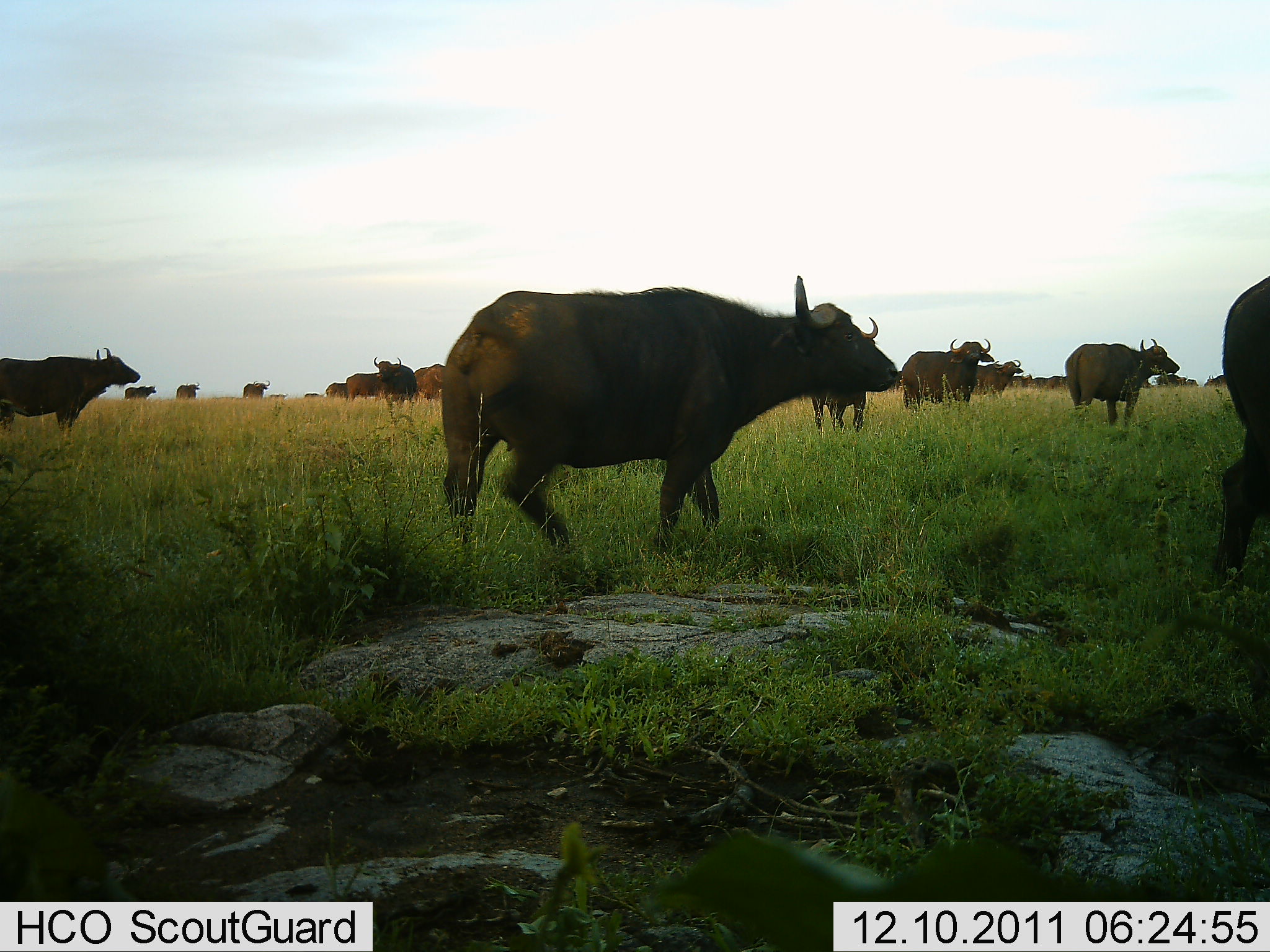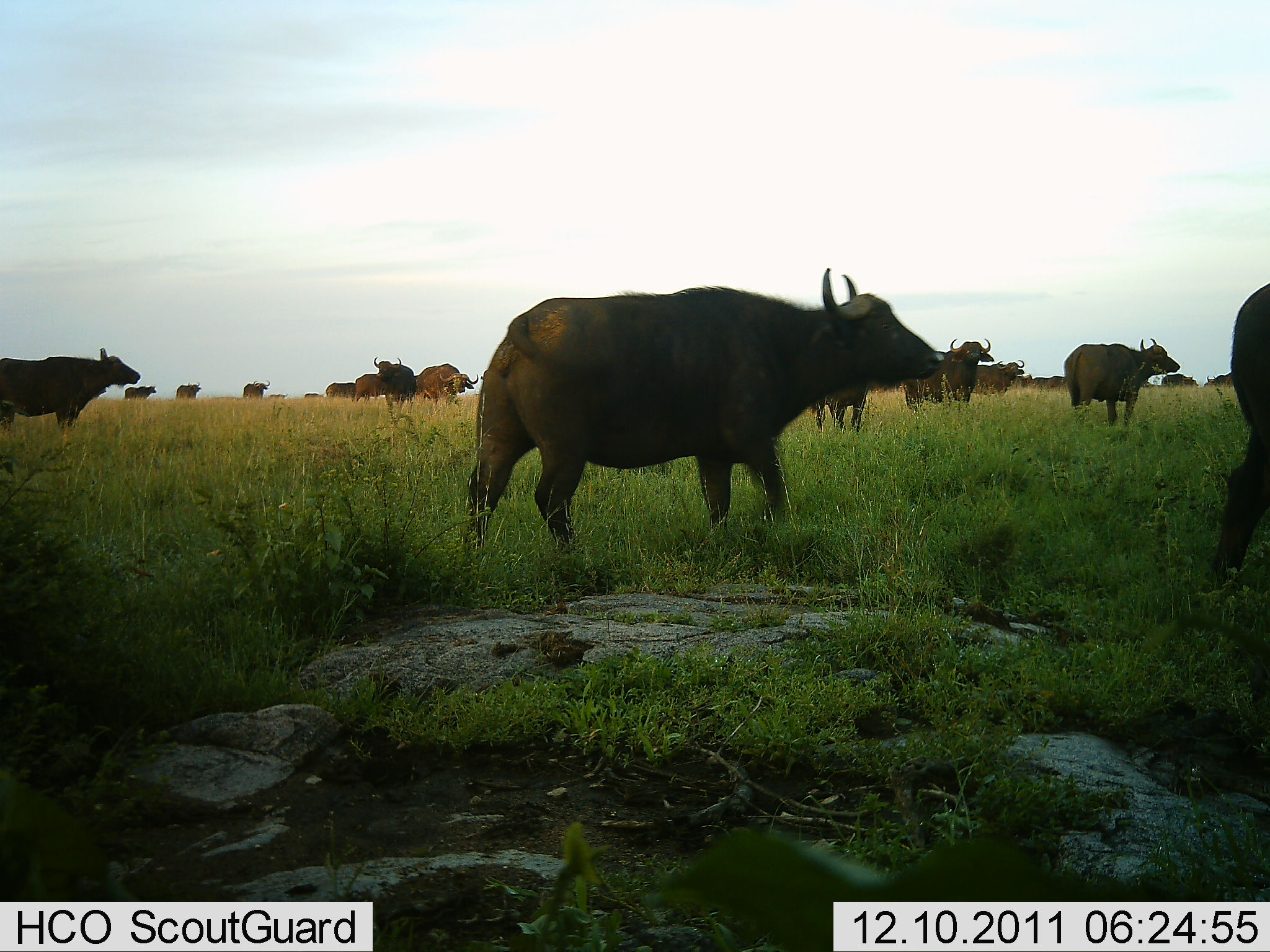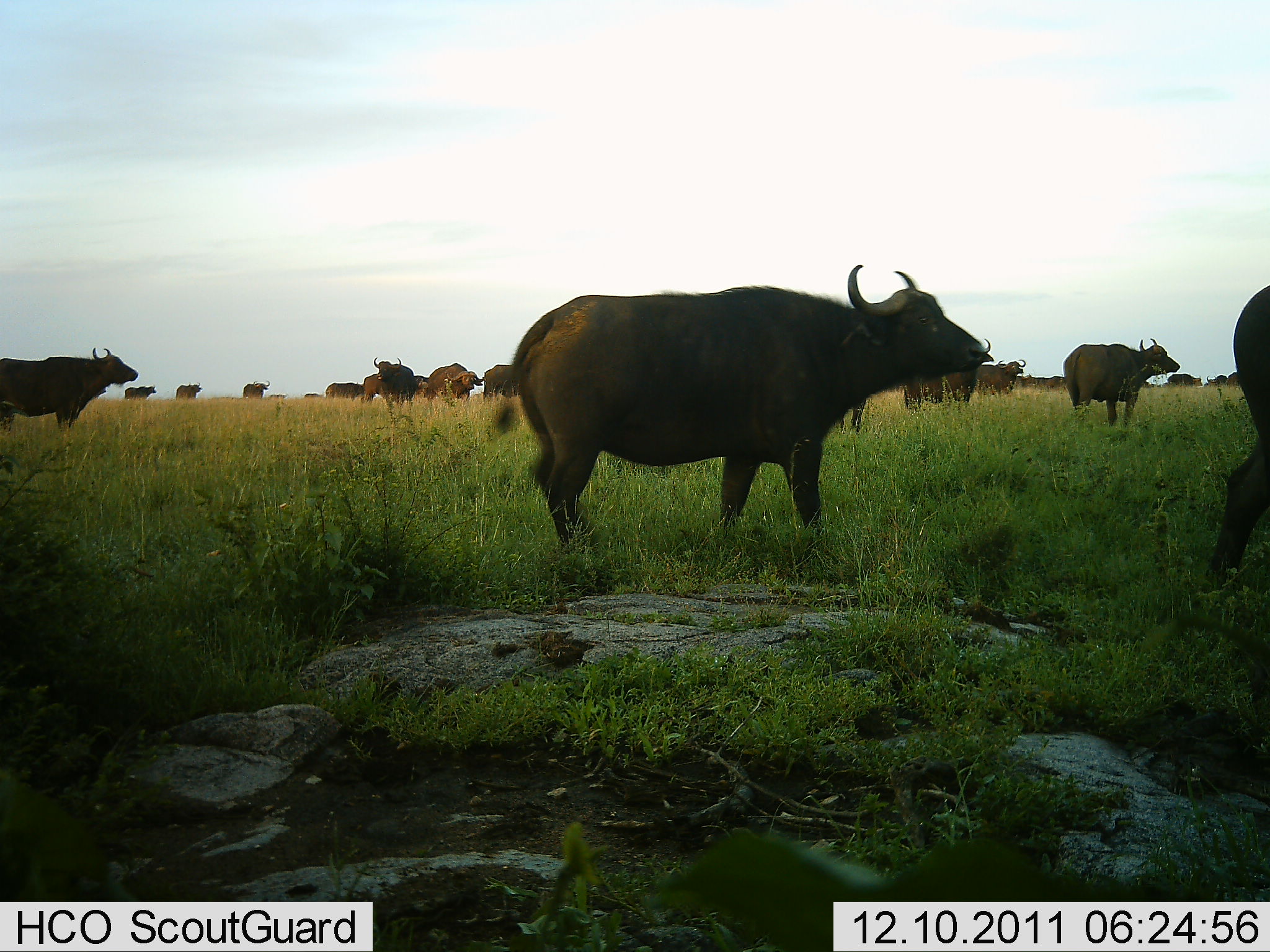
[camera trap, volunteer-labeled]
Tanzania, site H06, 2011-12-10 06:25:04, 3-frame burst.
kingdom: Animalia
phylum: Chordata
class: Mammalia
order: Artiodactyla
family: Bovidae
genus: Syncerus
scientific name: Syncerus caffer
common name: cape buffalo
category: buffalo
Buffalo (cape buffalo) (Syncerus caffer), count 11-50. Behavior (volunteer vote fractions): standing 79%, resting 7%, moving 71%, interacting 0%. Young present (vote fraction): 0%. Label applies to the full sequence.